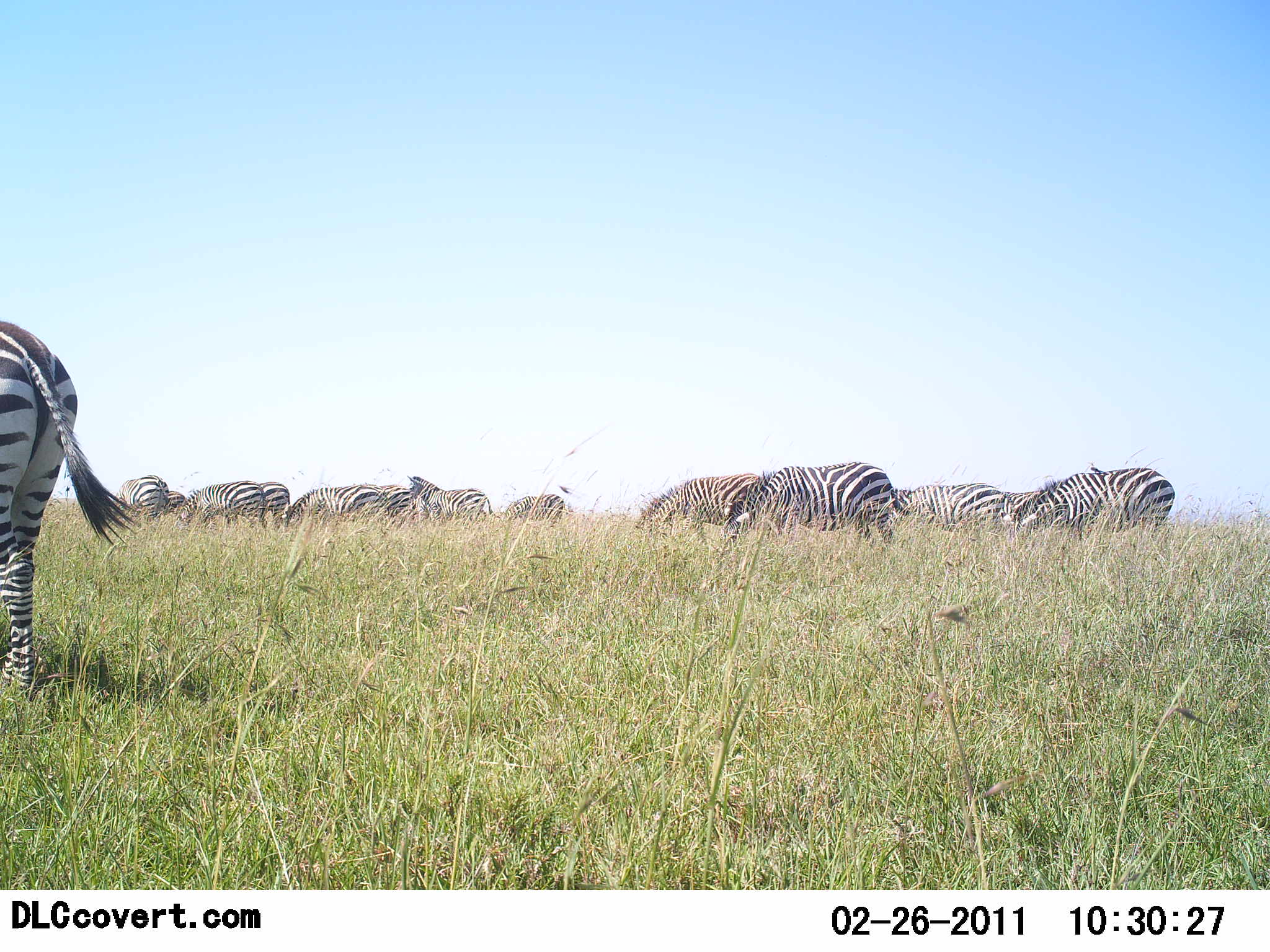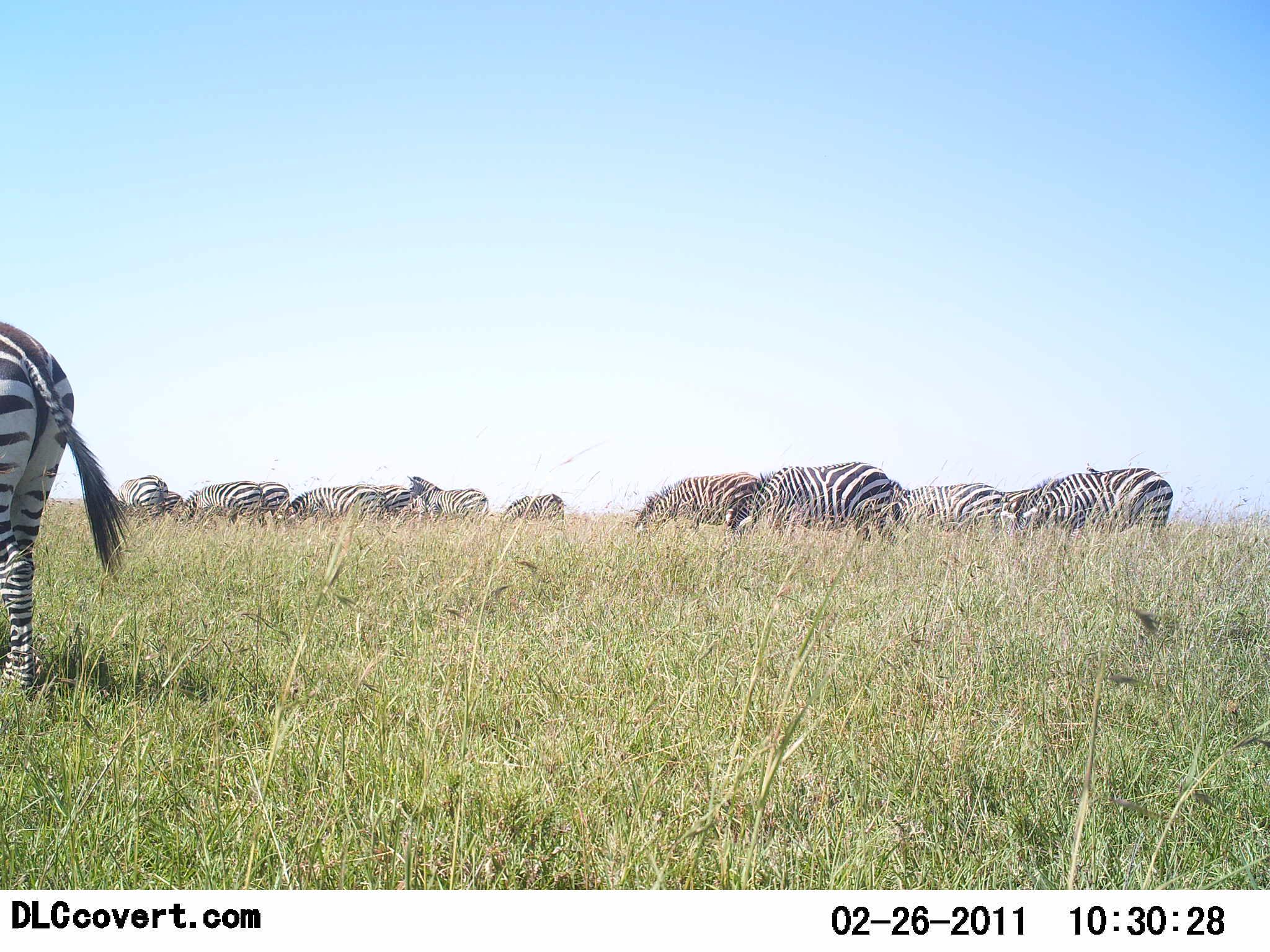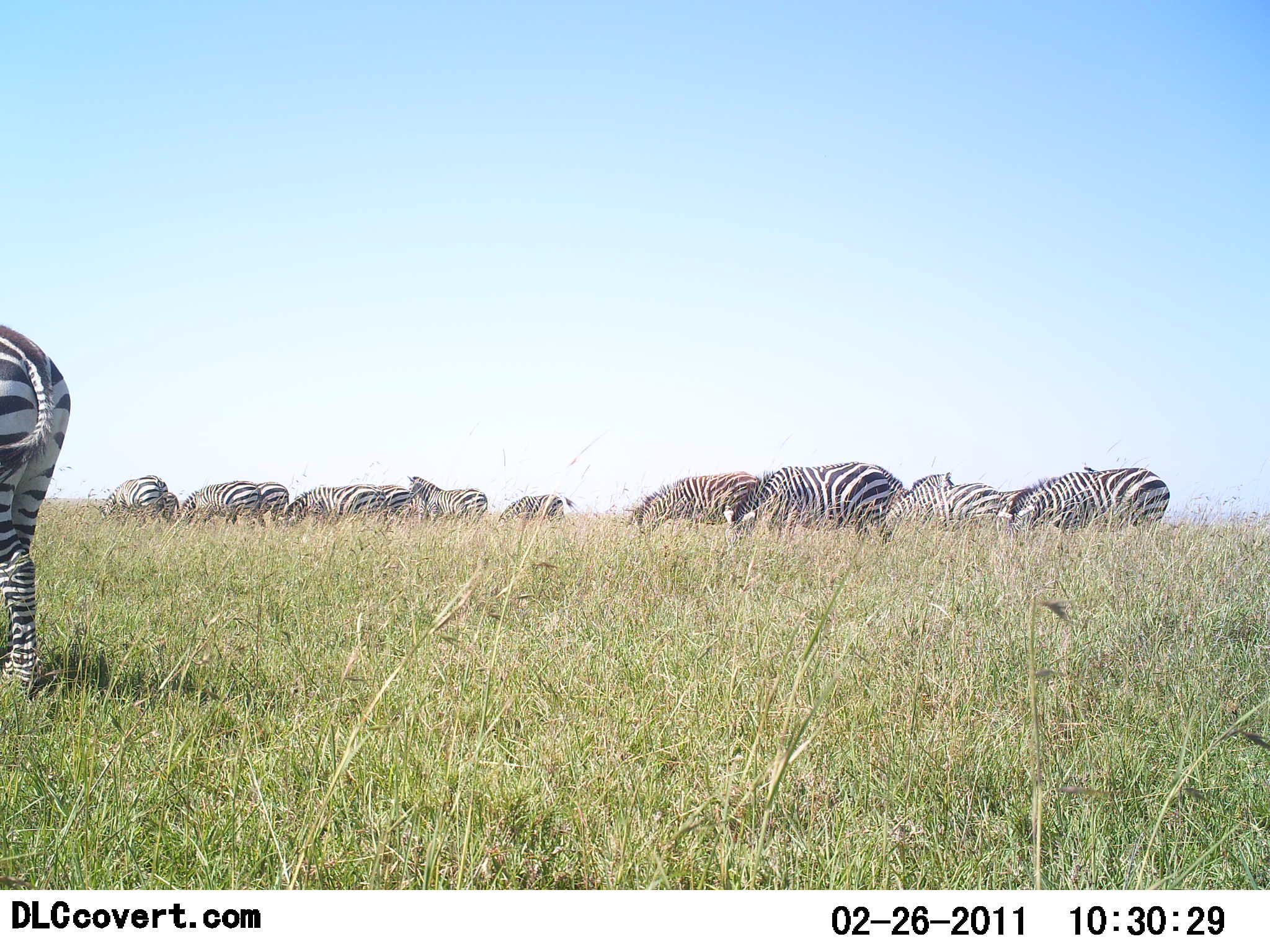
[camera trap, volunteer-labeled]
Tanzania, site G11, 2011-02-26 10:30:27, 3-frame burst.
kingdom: Animalia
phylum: Chordata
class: Mammalia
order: Perissodactyla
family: Equidae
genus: Equus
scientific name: Equus quagga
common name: plains zebra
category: zebra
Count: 11-50.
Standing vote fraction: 36%.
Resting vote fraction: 0%.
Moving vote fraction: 0%.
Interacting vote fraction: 0%.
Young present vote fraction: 0%.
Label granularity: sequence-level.